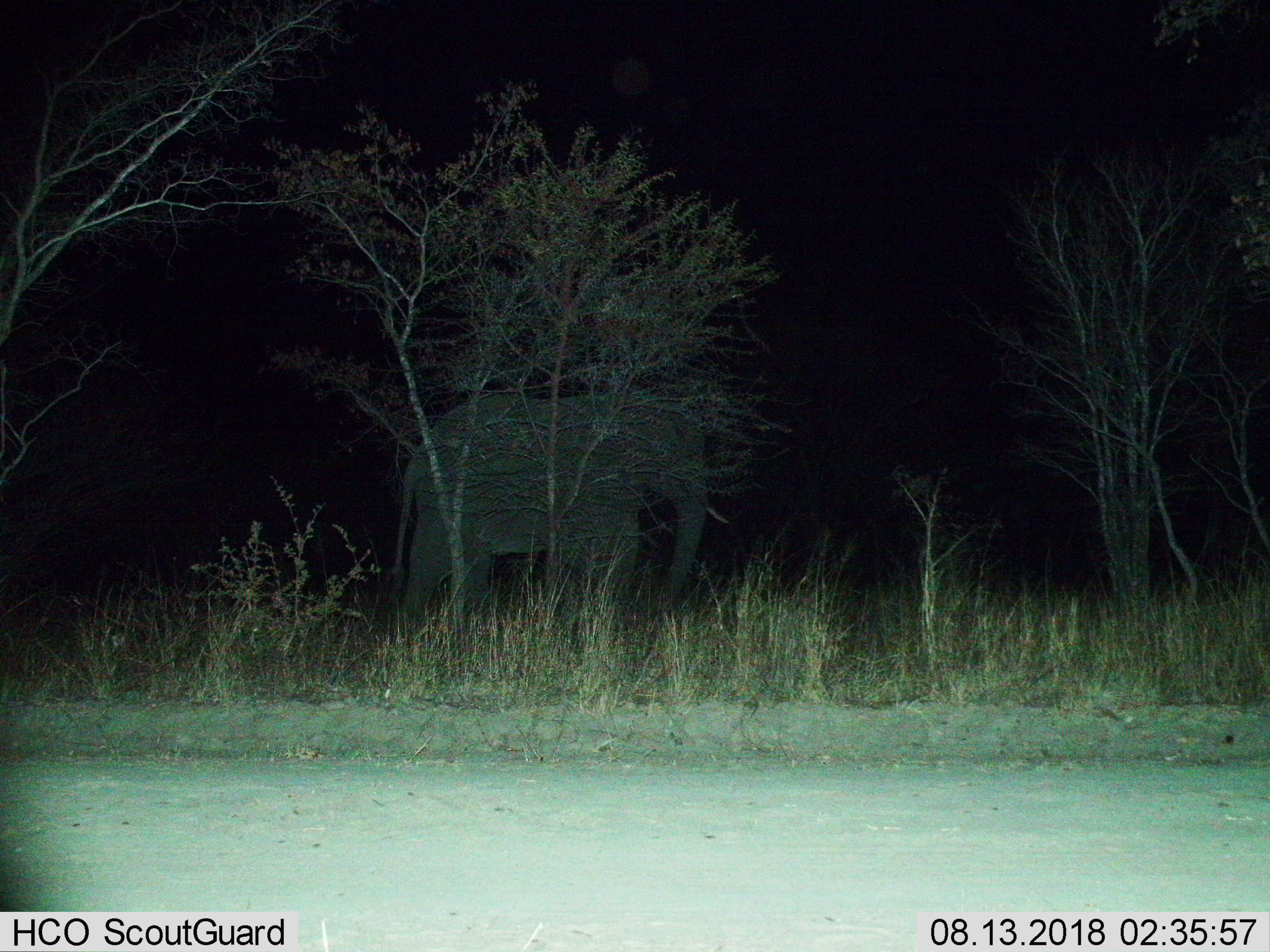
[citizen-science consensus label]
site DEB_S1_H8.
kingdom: Animalia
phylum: Chordata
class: Mammalia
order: Proboscidea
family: Elephantidae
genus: Loxodonta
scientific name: Loxodonta africana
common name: african bush elephant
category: elephant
Elephant (african bush elephant) (Loxodonta africana), count 1. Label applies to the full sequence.